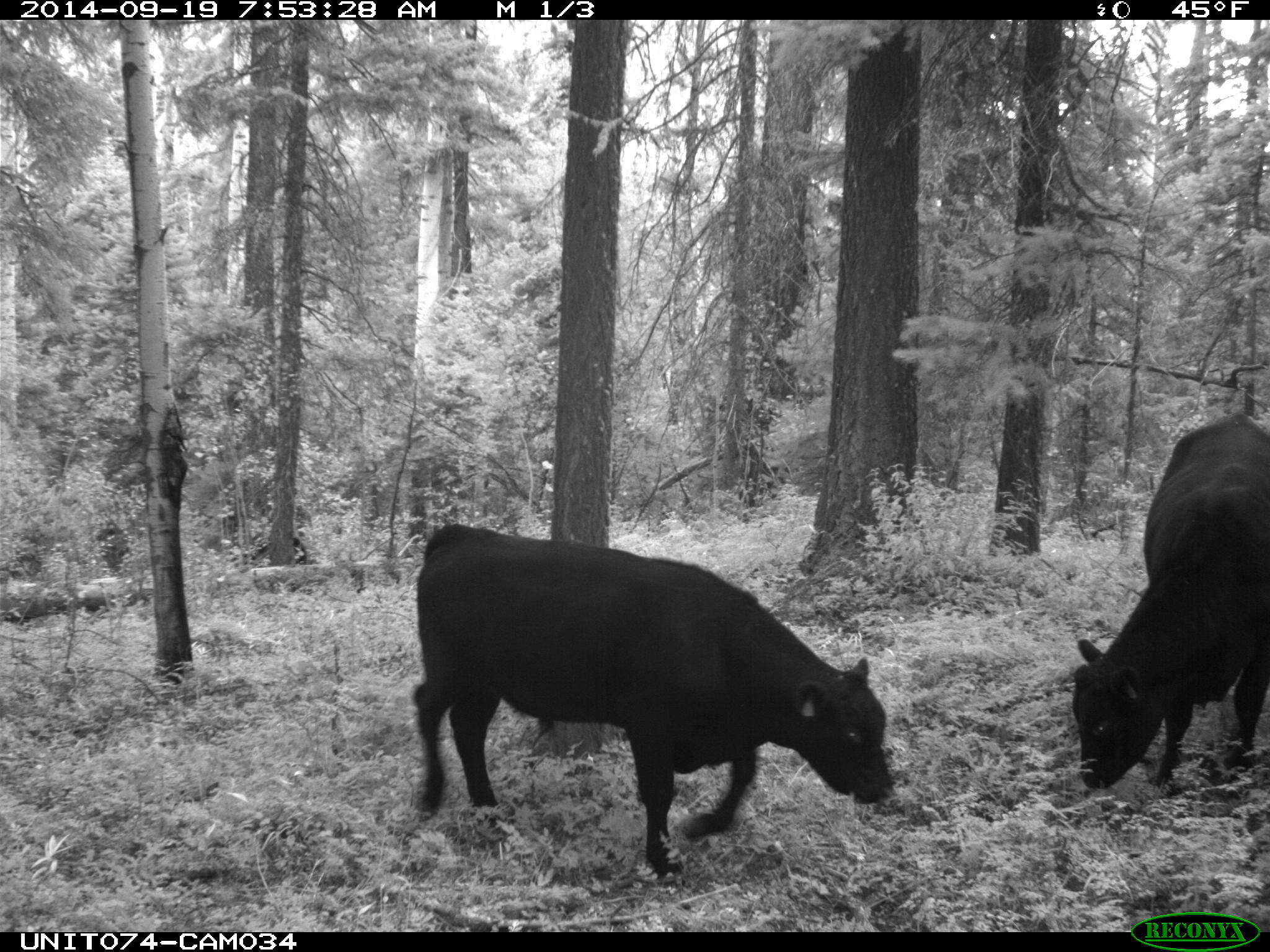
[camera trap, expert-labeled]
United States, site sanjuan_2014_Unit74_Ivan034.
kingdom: Animalia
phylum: Chordata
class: Mammalia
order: Artiodactyla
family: Bovidae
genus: Bos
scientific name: Bos taurus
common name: domestic cow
Bos taurus (domestic cow).